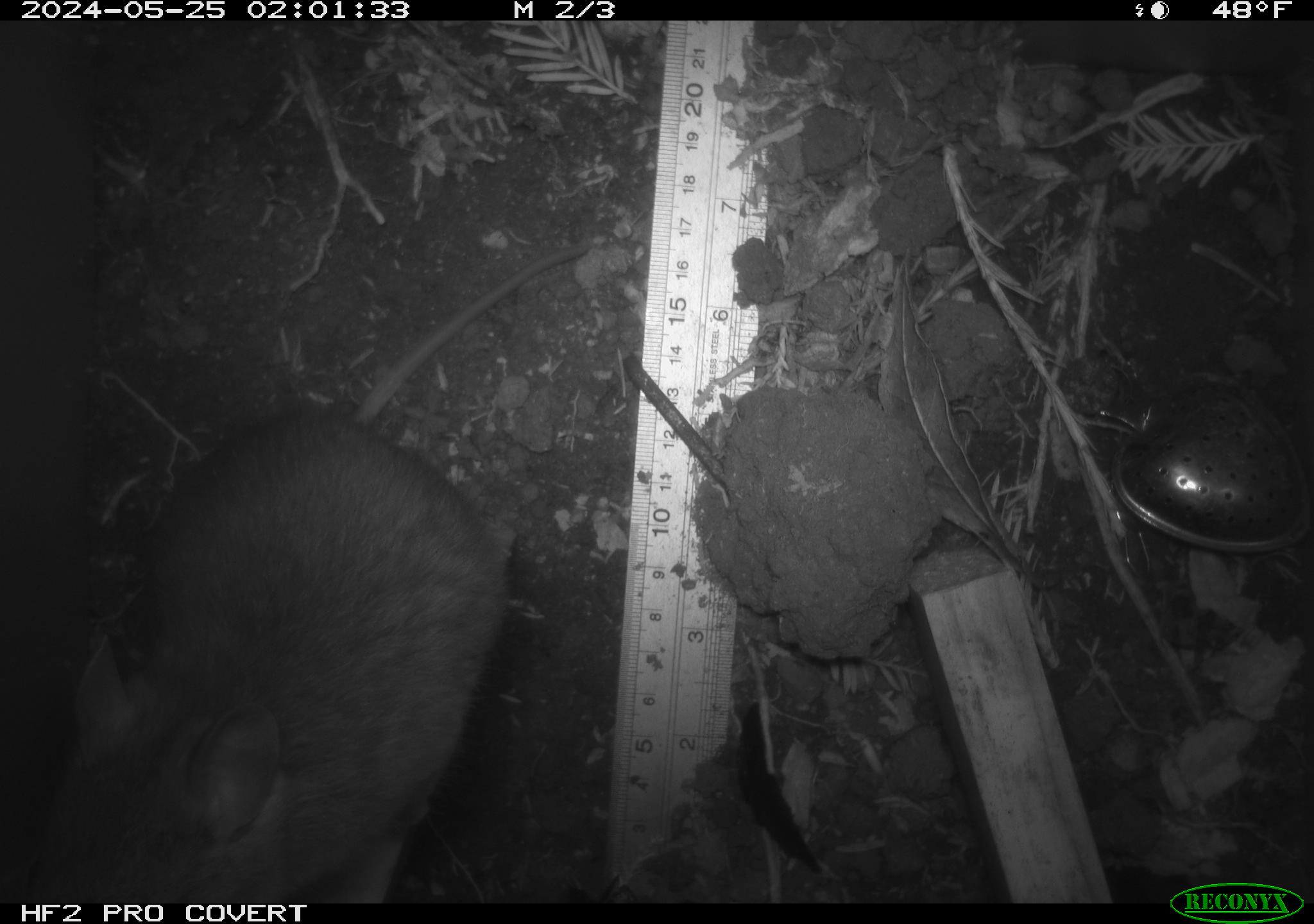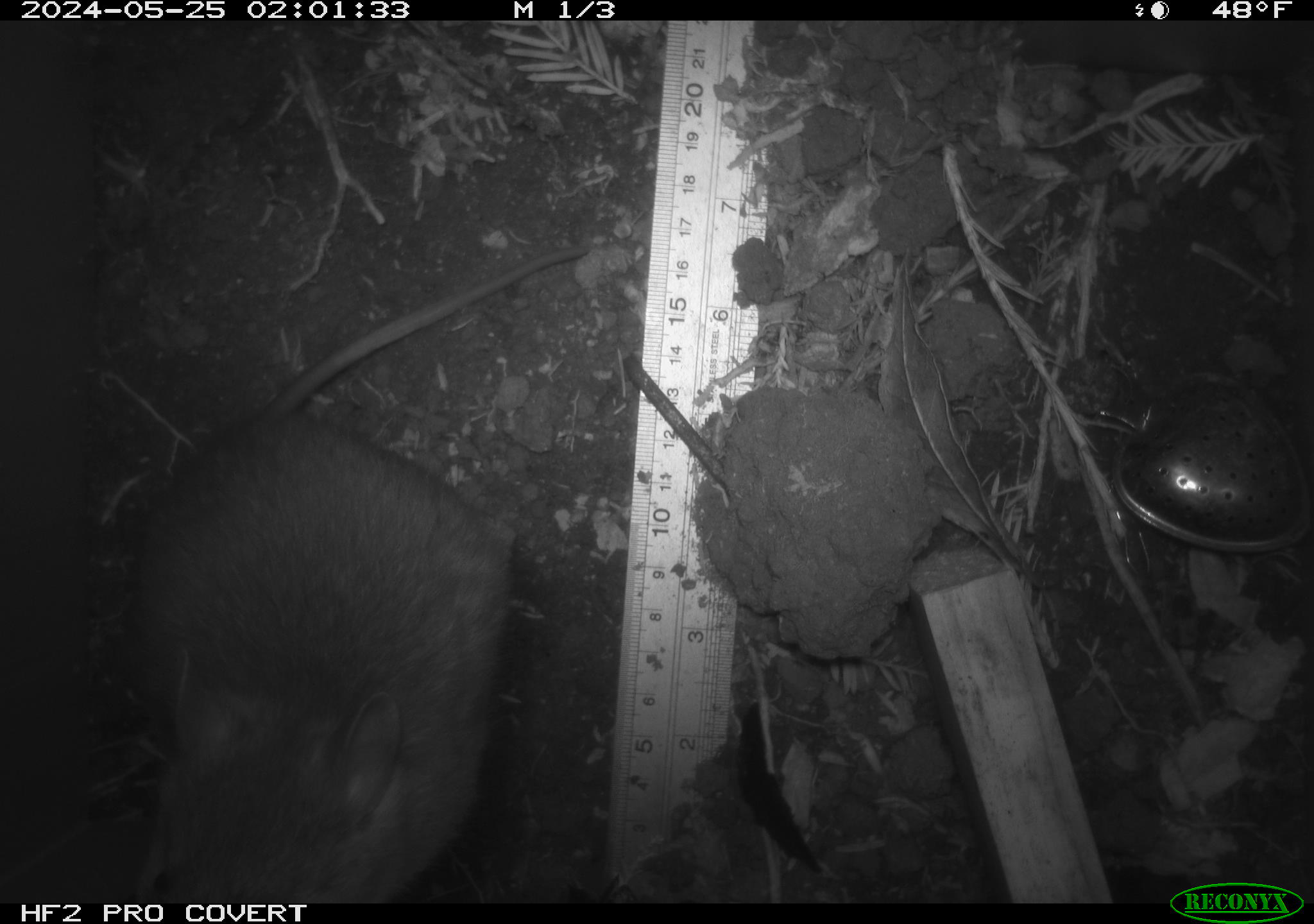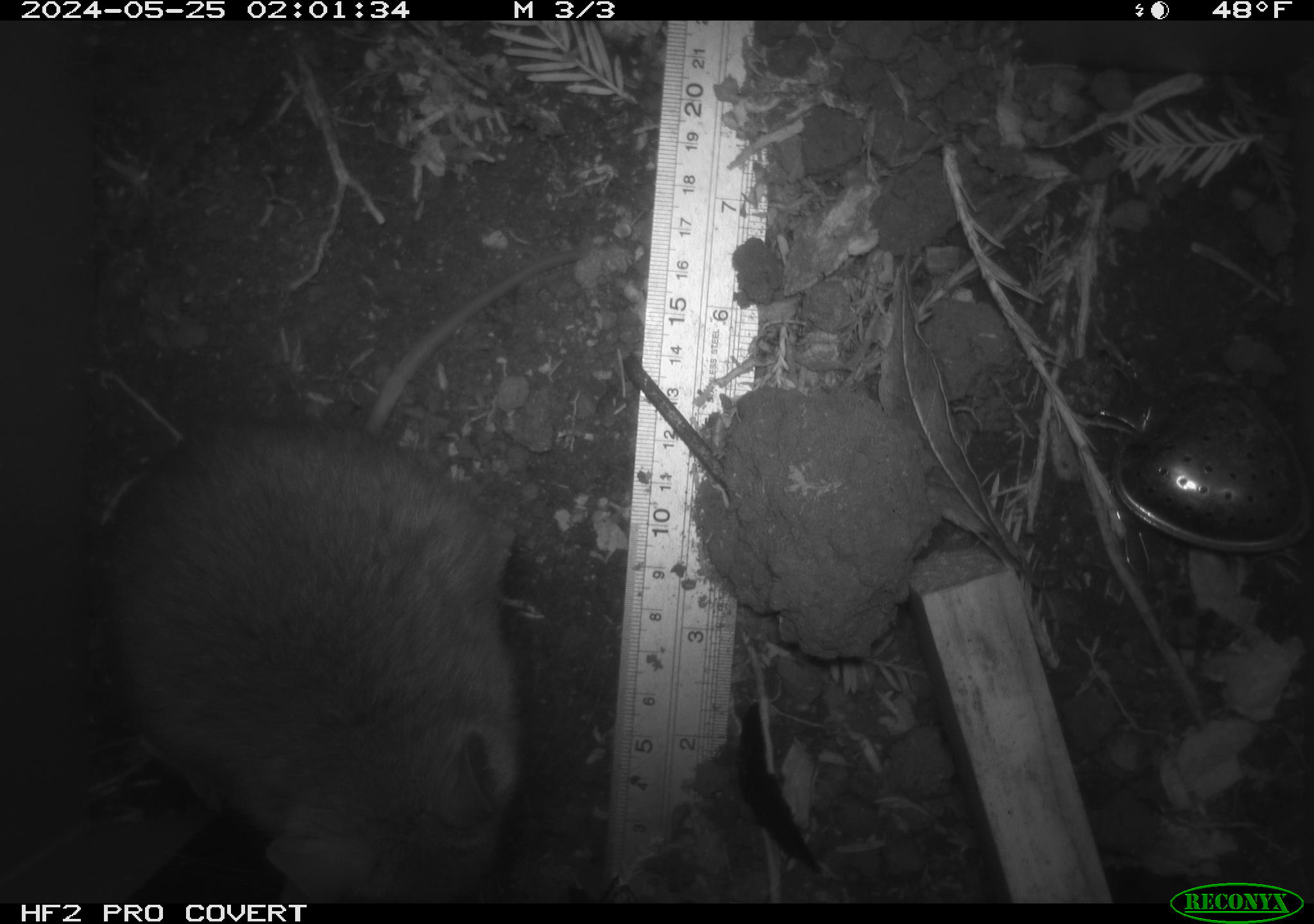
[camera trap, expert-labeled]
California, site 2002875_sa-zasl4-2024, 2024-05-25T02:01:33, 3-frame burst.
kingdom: Animalia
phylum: Chordata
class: Mammalia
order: Rodentia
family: Cricetidae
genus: Neotoma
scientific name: Neotoma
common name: pack rat or woodrat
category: neotoma species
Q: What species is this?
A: Neotoma species (pack rat or woodrat) (Neotoma).